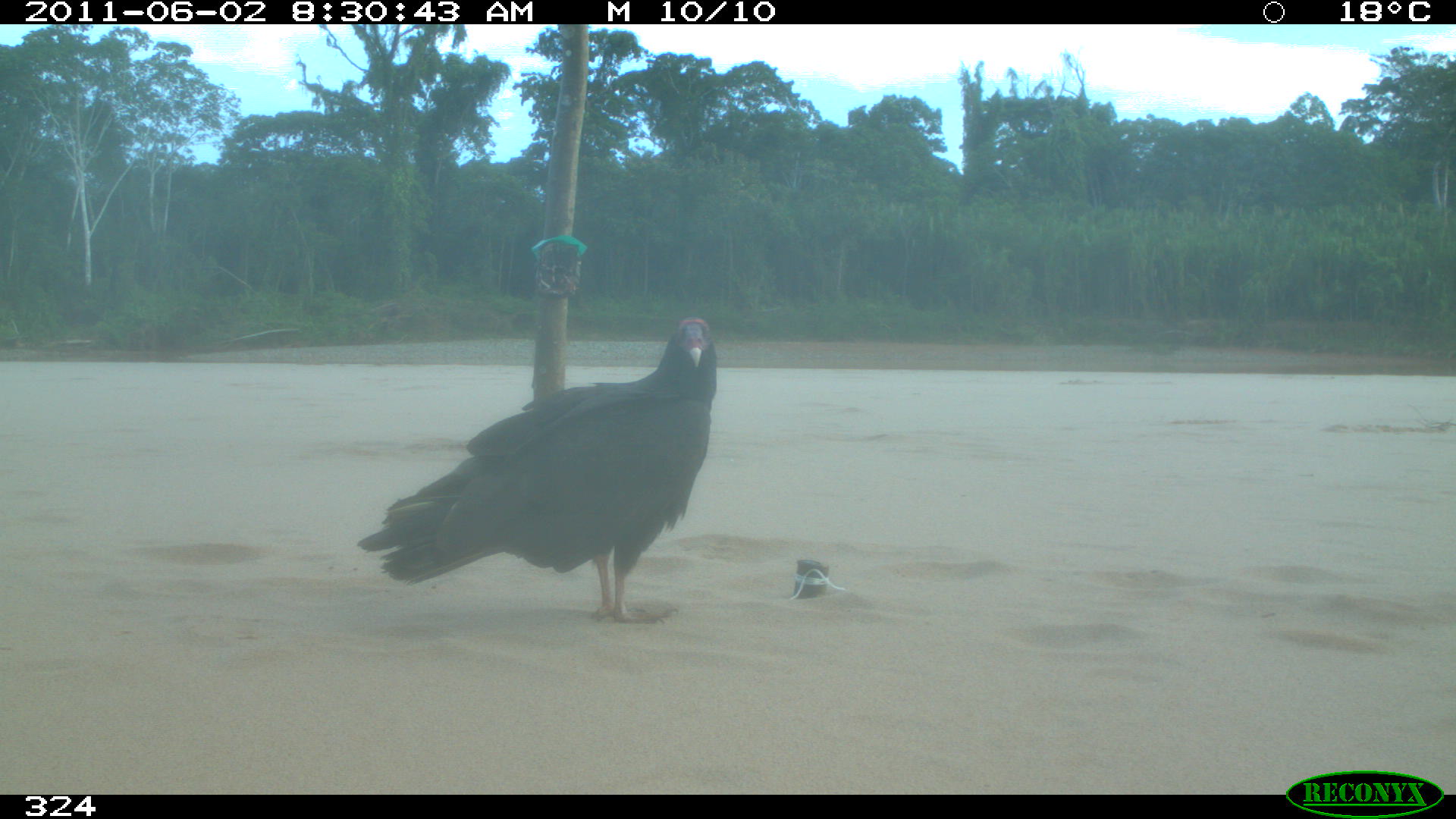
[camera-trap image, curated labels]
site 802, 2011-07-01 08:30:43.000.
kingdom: Animalia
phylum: Chordata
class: Aves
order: Cathartiformes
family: Cathartidae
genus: Cathartes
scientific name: Cathartes burrovianus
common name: lesser yellow-headed vulture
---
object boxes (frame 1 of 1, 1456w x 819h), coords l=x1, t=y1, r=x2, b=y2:
cathartes burrovianus: l=357, t=314, r=716, b=625